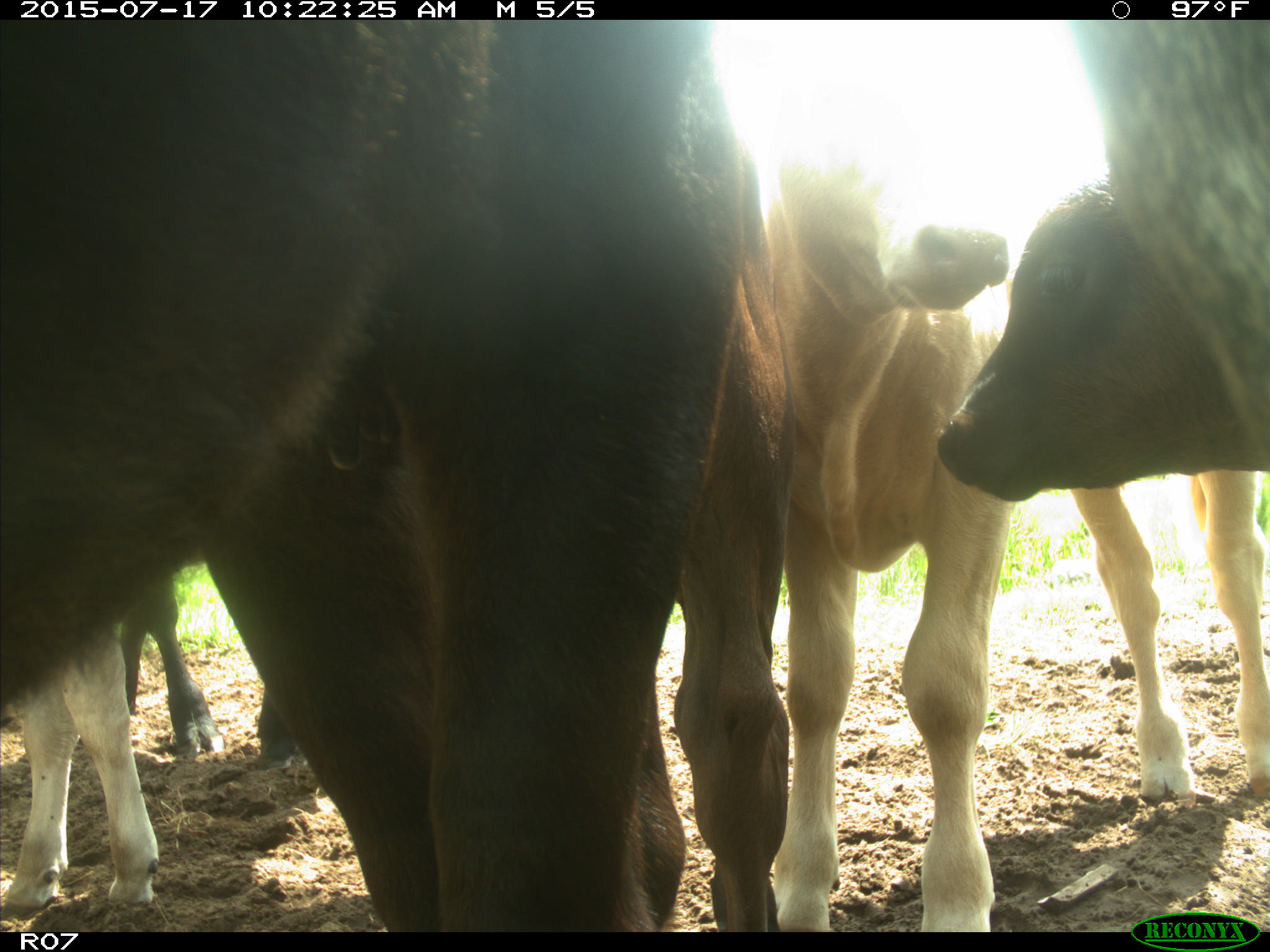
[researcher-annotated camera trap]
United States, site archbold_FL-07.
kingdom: Animalia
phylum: Chordata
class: Mammalia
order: Artiodactyla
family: Bovidae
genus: Bos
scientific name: Bos taurus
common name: domestic cow